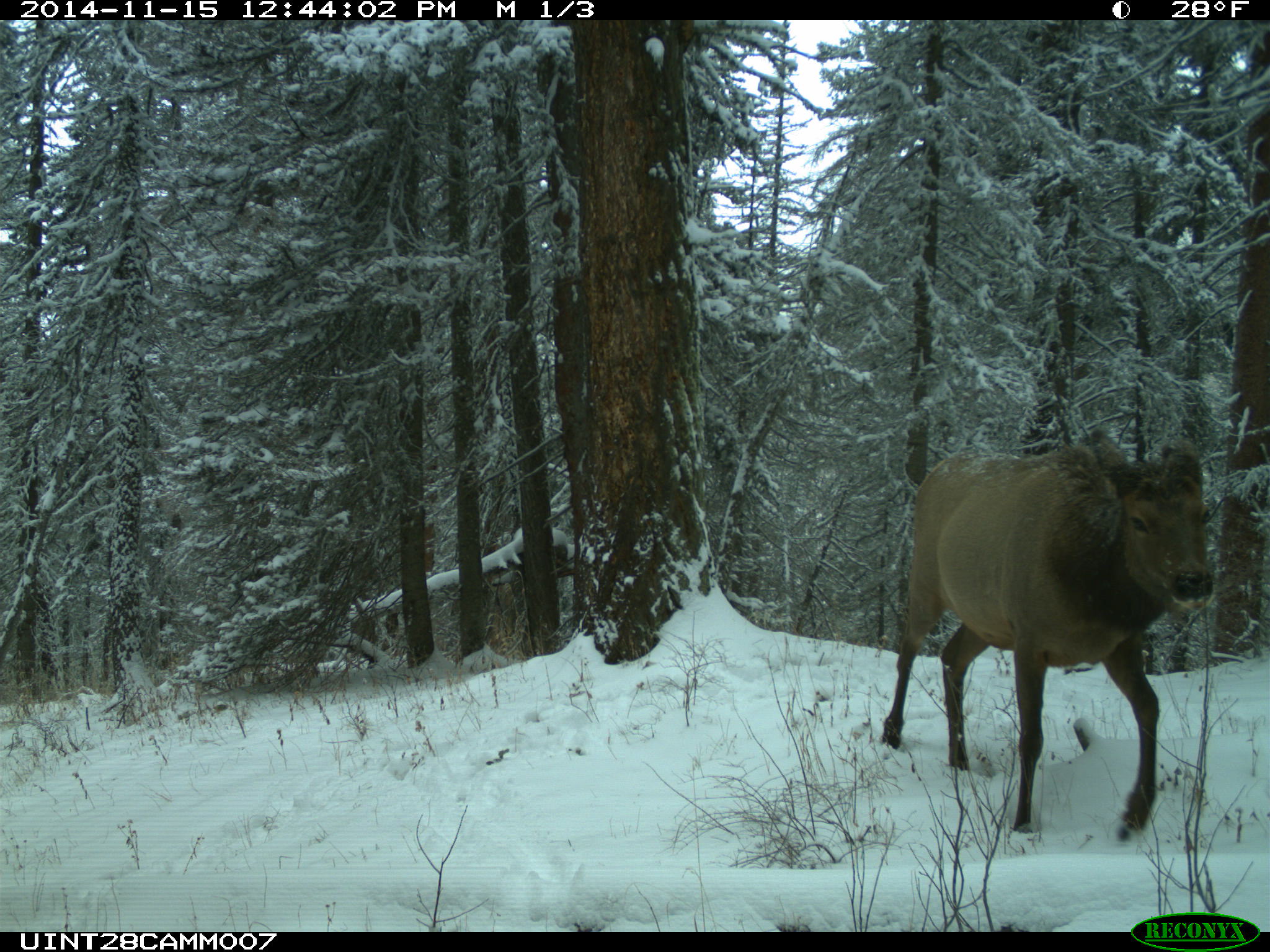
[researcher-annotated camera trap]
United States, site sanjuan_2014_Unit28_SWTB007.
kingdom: Animalia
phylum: Chordata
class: Mammalia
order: Artiodactyla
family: Cervidae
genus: Cervus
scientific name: Cervus elaphus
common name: red deer